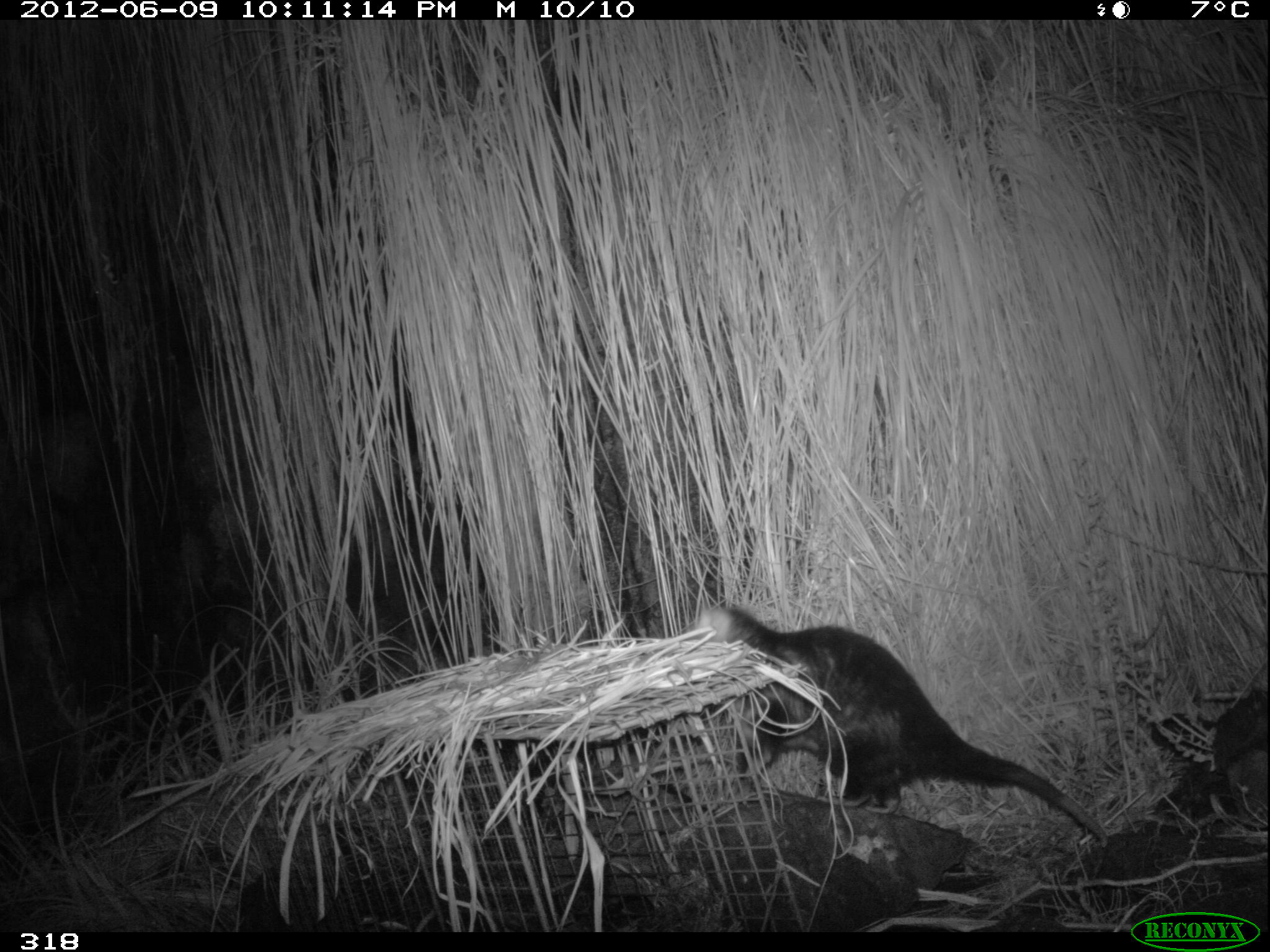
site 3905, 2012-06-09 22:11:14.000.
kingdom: Animalia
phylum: Chordata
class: Mammalia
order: Didelphimorphia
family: Didelphidae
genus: Didelphis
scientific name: Didelphis pernigra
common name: andean white-eared opossum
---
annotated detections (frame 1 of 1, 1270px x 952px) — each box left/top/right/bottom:
didelphis pernigra: 692/601/1109/848